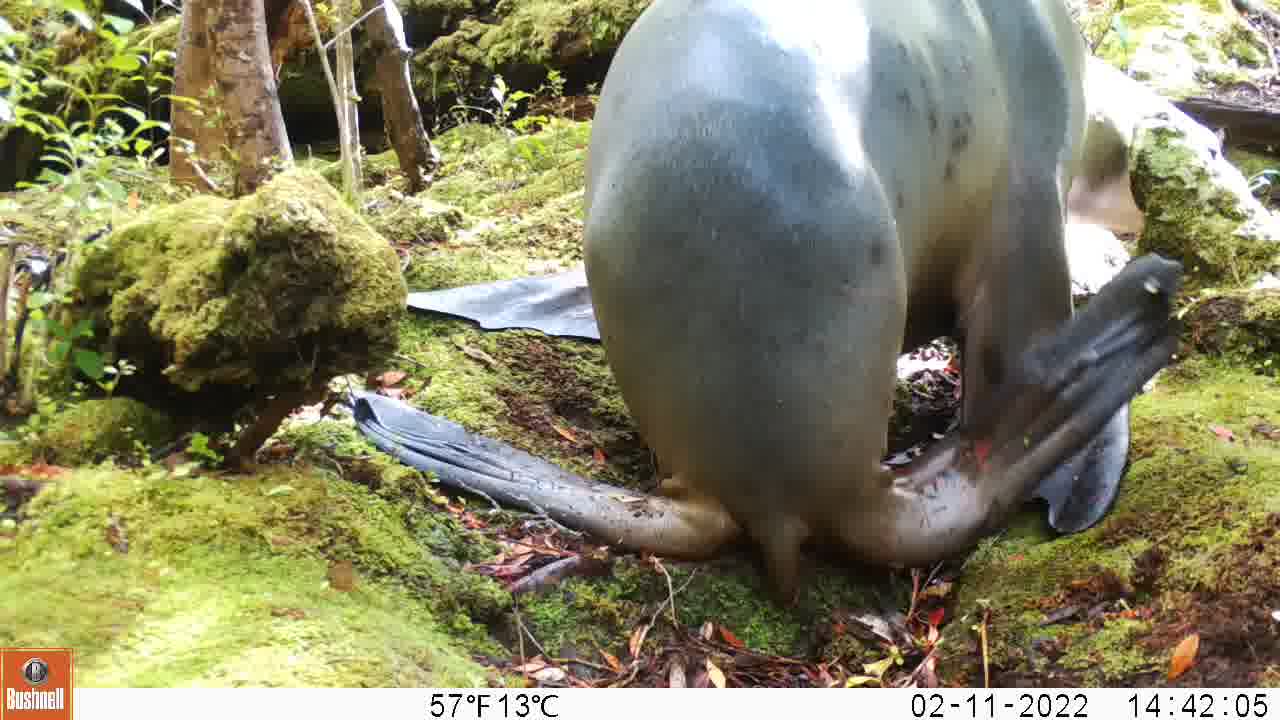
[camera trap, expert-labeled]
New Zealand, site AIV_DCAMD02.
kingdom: Animalia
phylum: Chordata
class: Mammalia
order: Carnivora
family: Otariidae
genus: Phocarctos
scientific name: Phocarctos hookeri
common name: new zealand sea lion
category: sealion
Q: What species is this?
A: Sealion (new zealand sea lion) (Phocarctos hookeri).